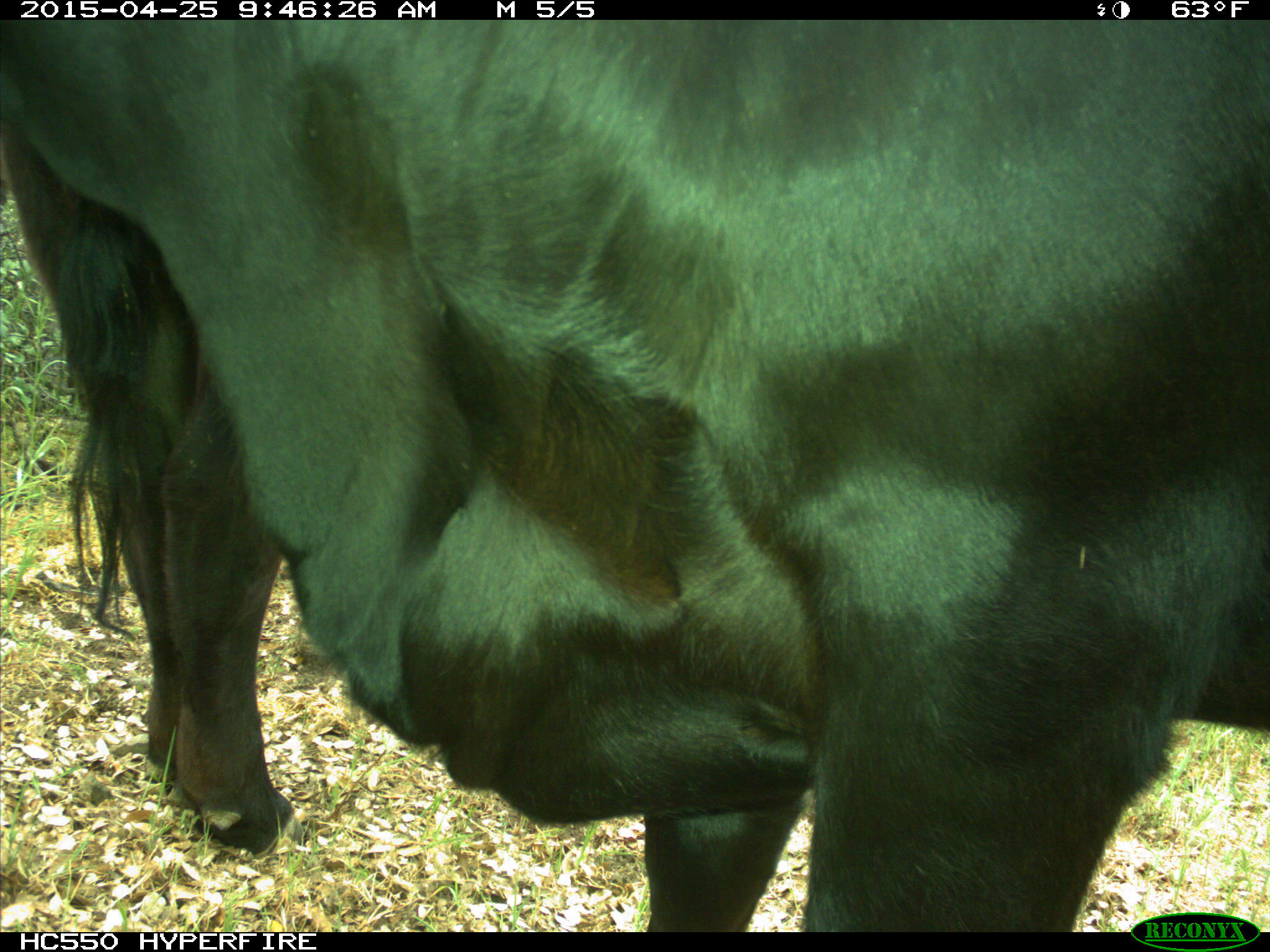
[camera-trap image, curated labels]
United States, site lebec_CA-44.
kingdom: Animalia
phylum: Chordata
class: Mammalia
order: Artiodactyla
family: Suidae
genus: Sus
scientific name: Sus scrofa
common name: wild boar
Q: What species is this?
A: Sus scrofa (wild boar).